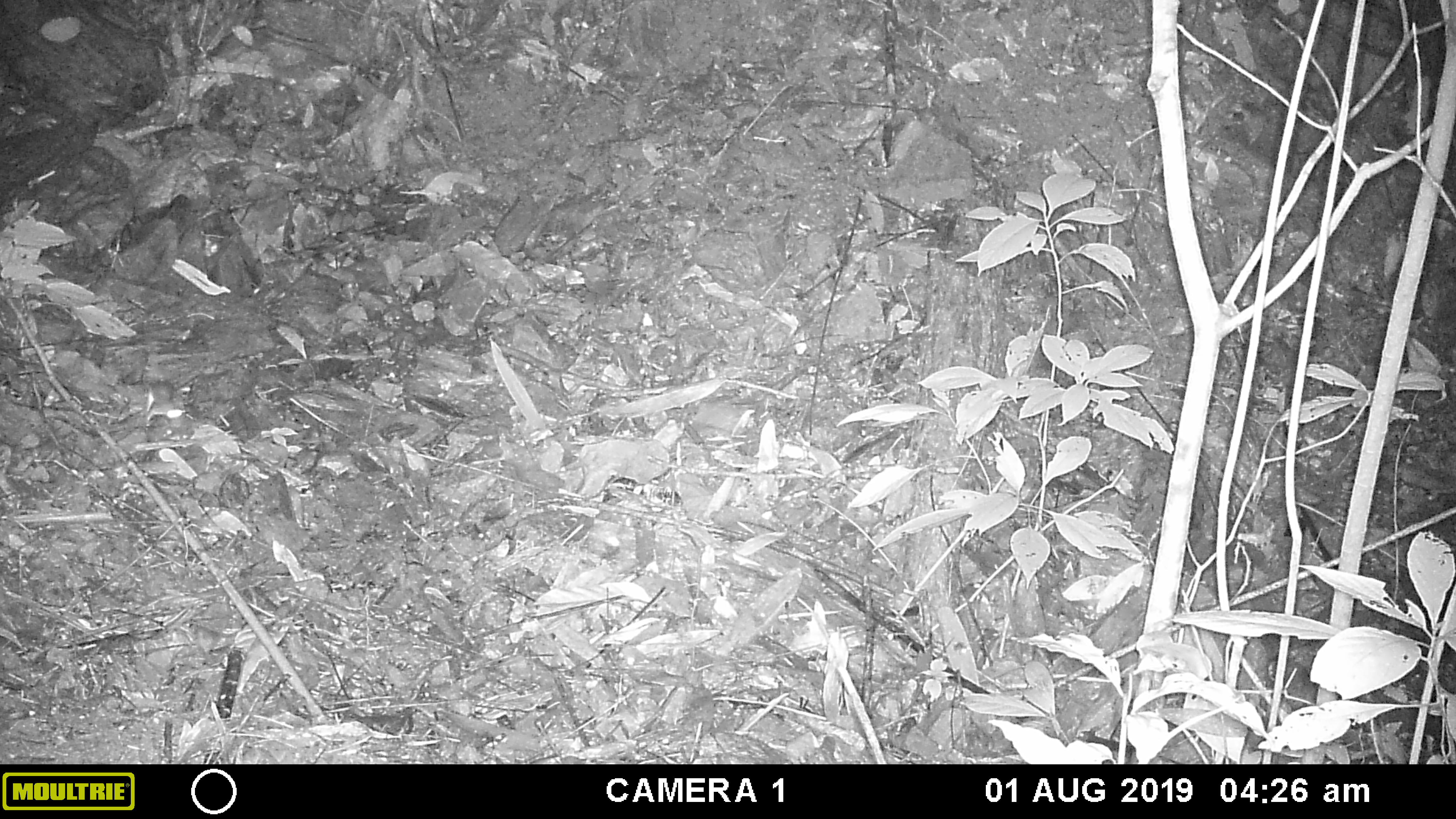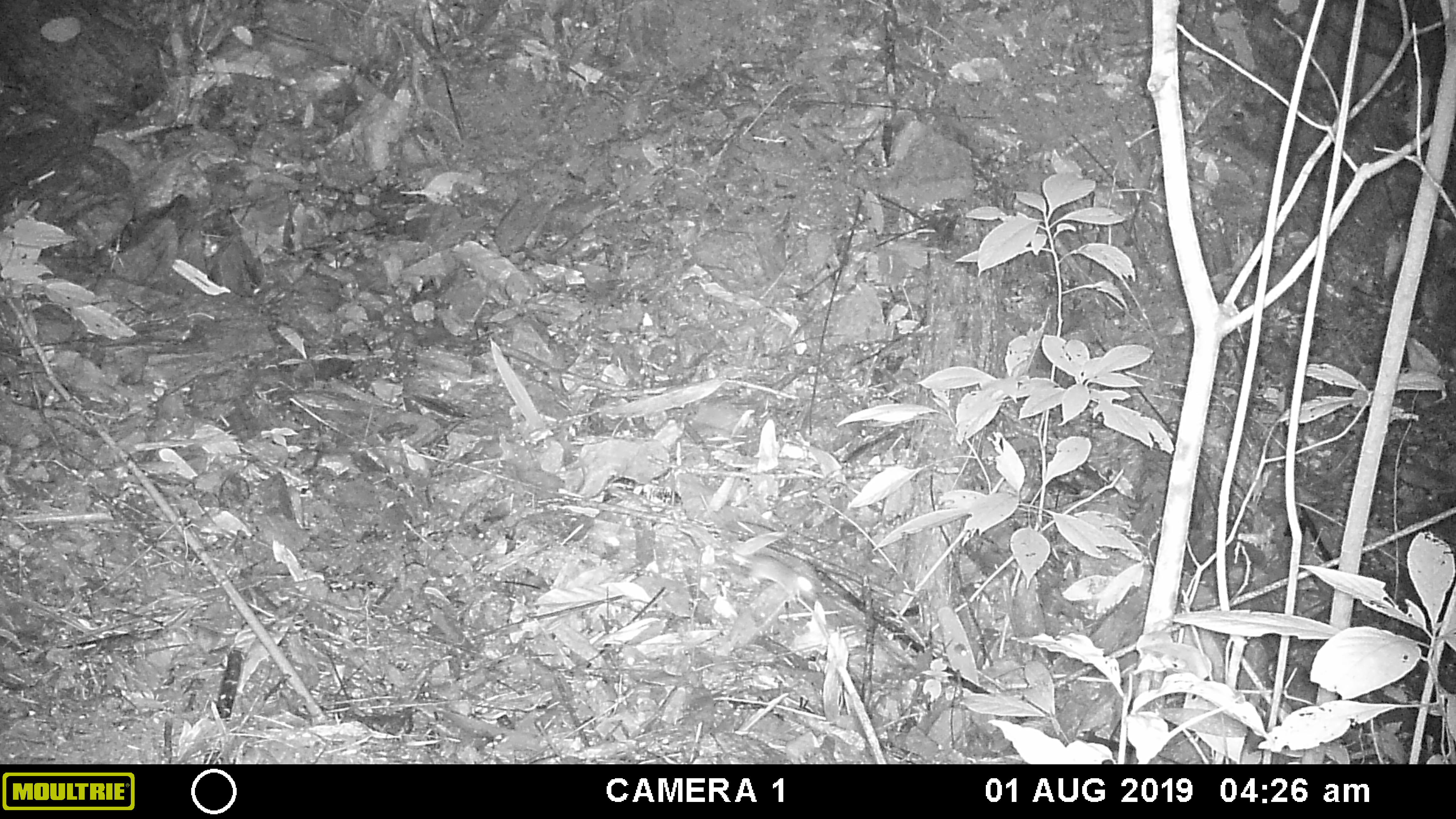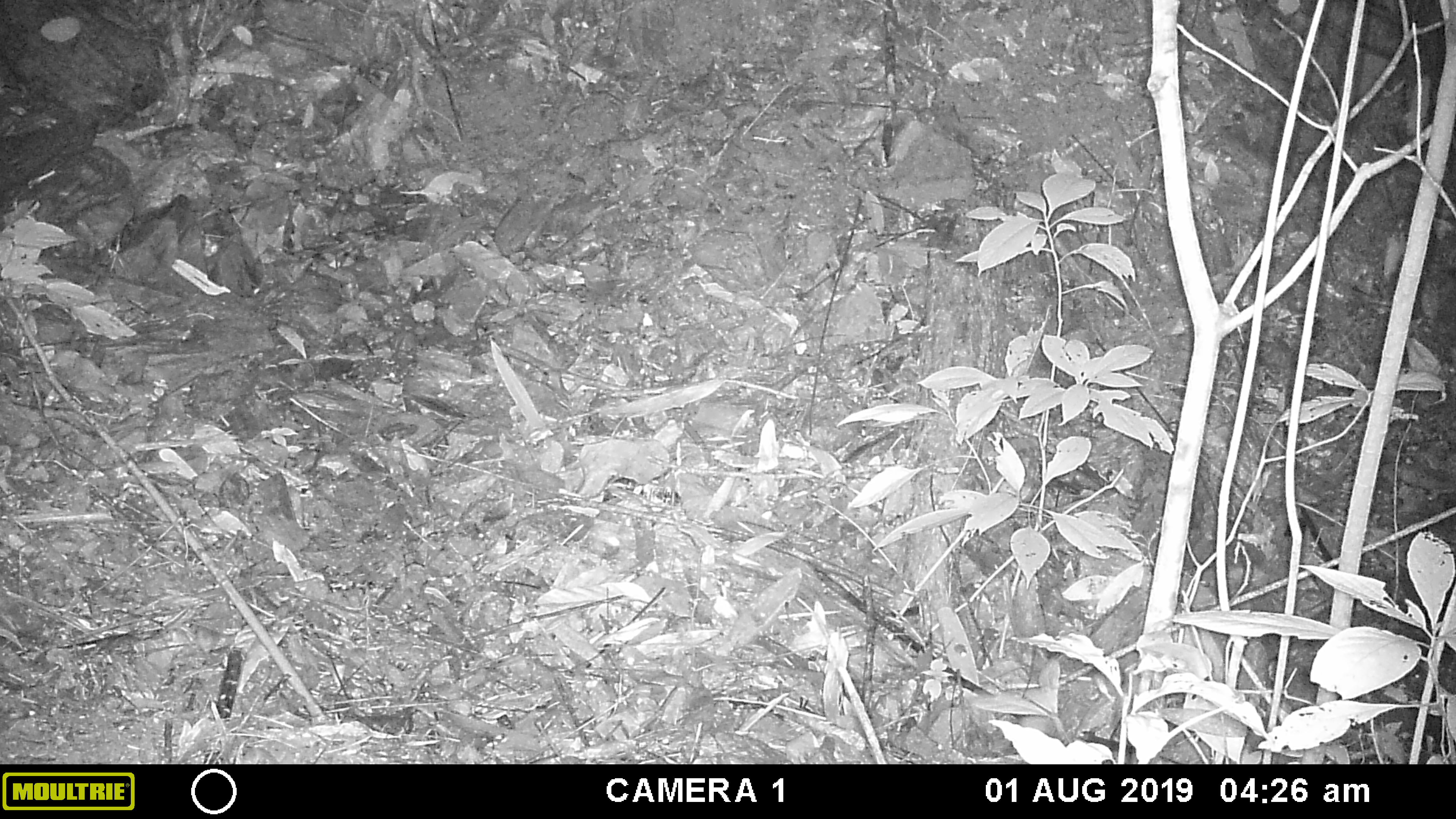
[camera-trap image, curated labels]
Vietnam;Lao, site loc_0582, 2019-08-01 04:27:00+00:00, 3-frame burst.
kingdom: Animalia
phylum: Chordata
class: Mammalia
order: Rodentia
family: Muridae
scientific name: Muridae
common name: old-world mice and rats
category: unidentified murid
Unidentified murid (old-world mice and rats) (Muridae). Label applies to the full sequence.